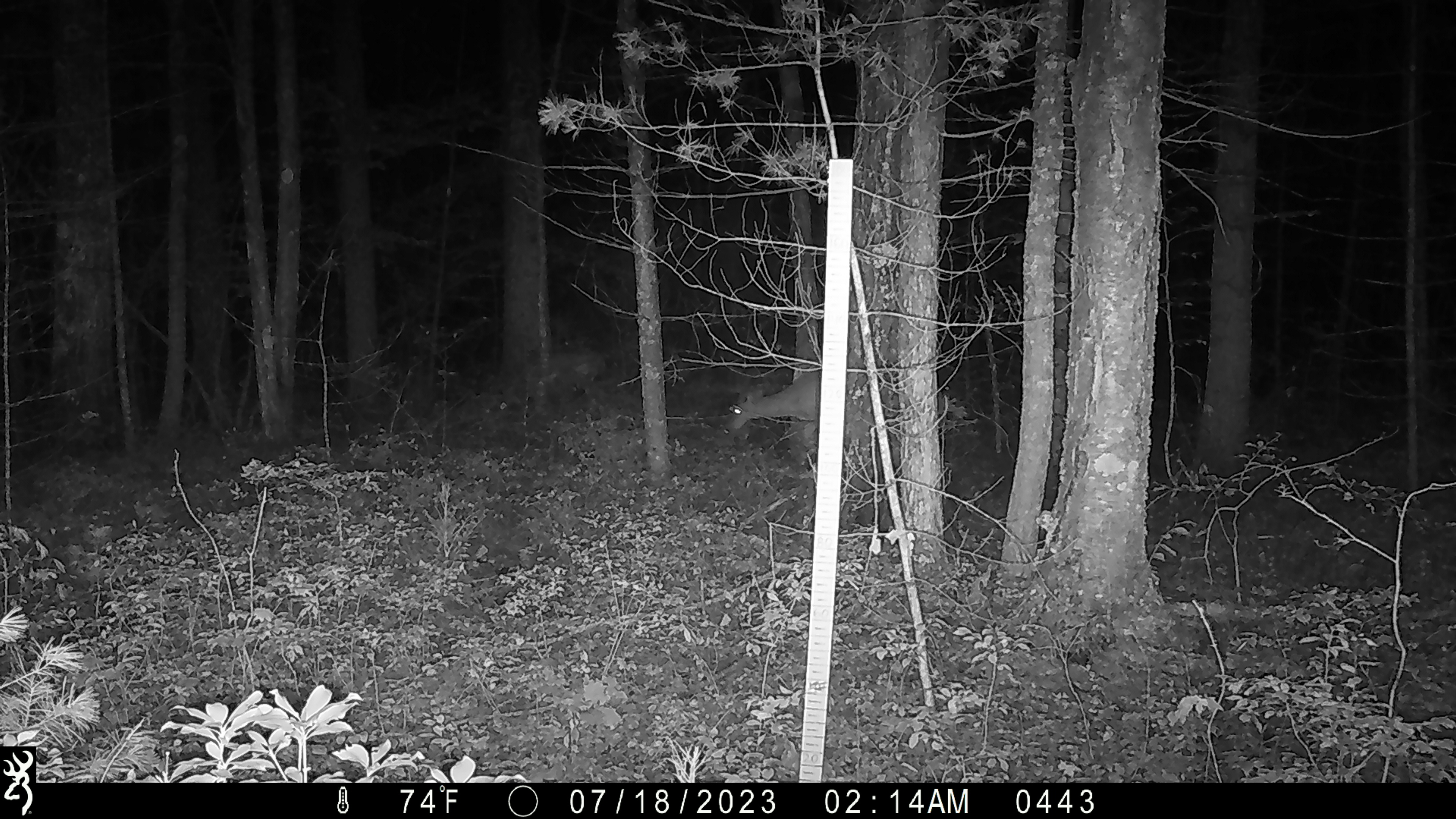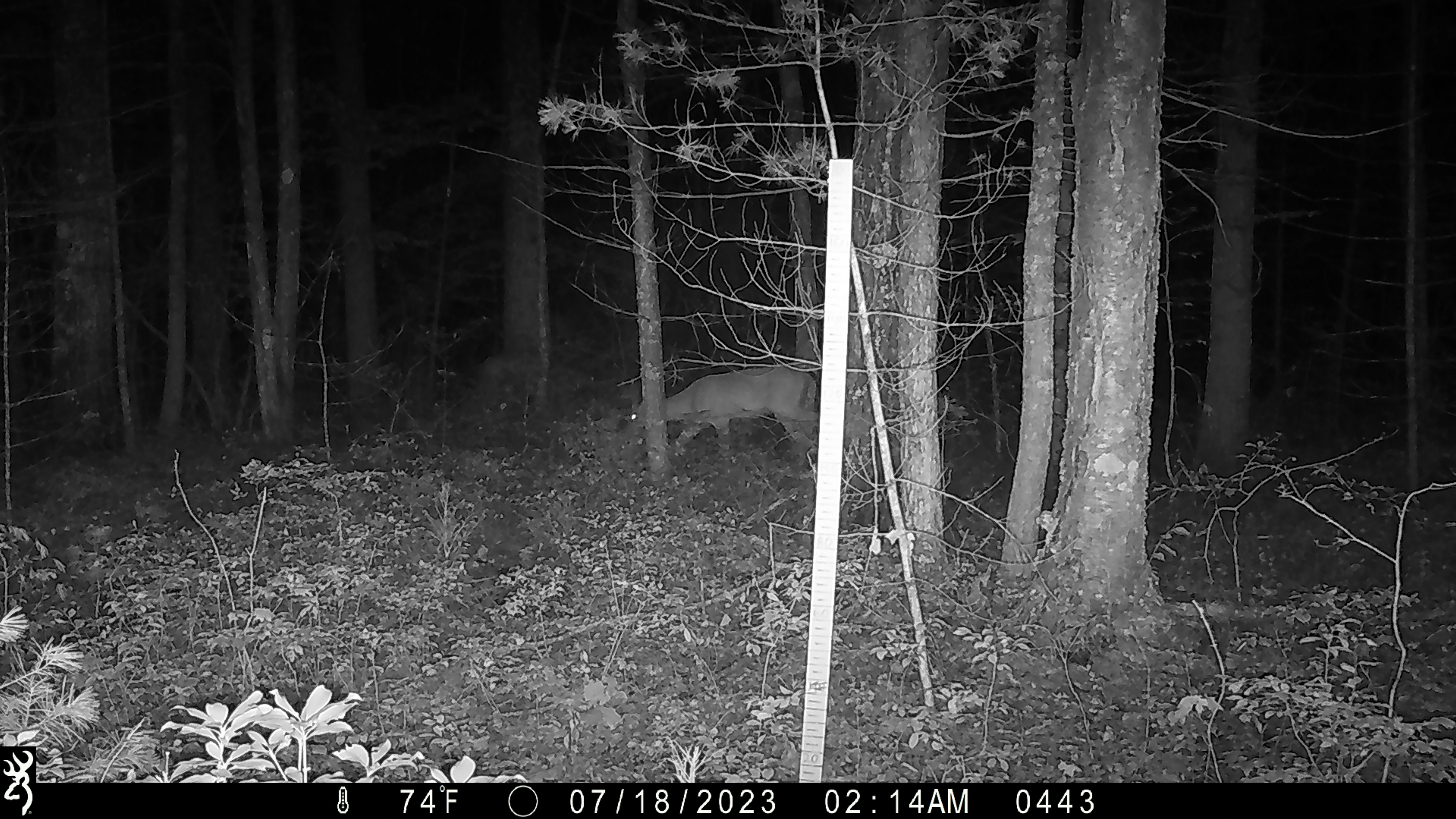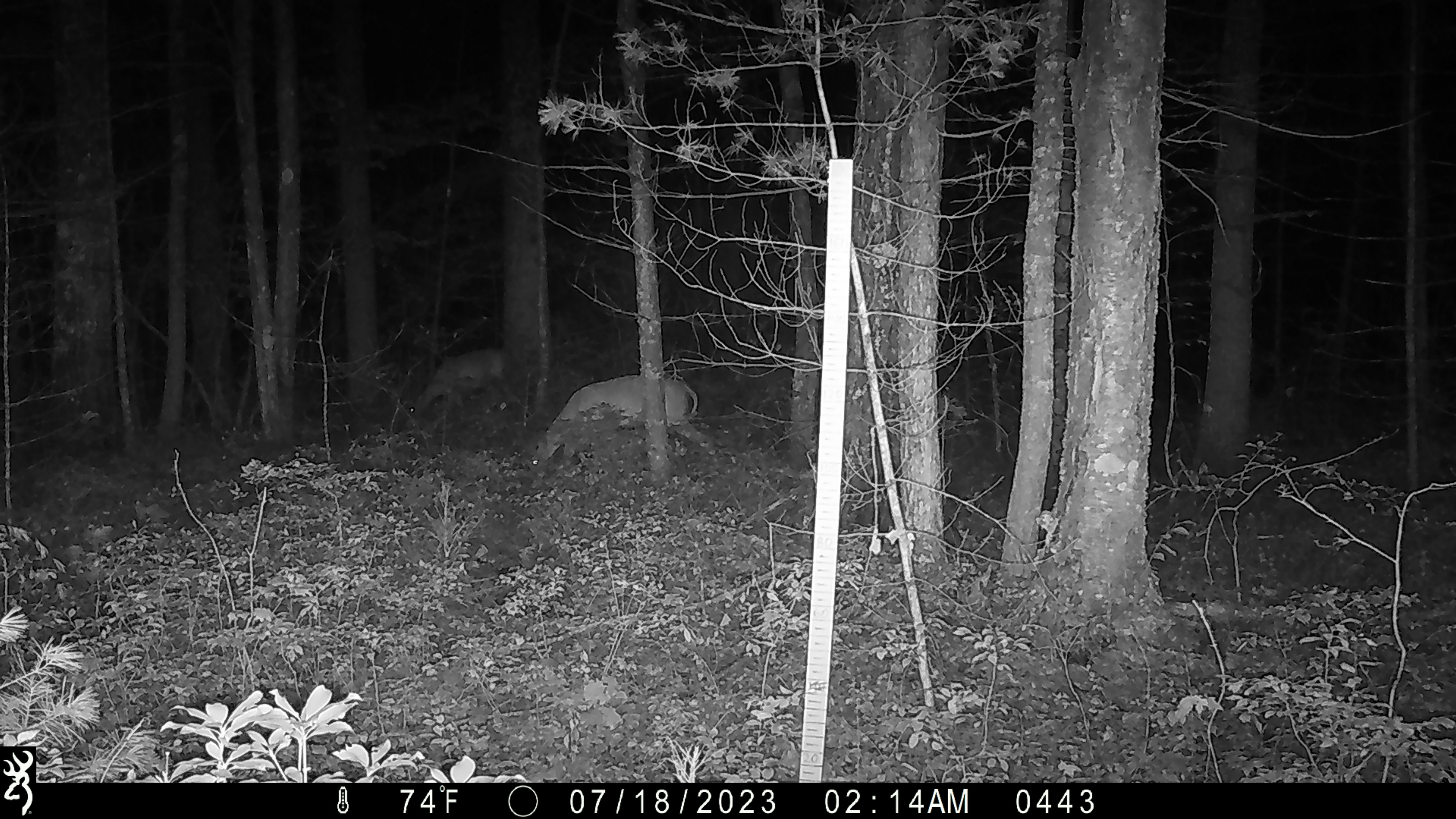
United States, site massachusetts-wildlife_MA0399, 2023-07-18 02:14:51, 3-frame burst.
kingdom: Animalia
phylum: Chordata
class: Mammalia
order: Artiodactyla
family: Cervidae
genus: Odocoileus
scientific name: Odocoileus virginianus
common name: white-tailed deer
White-tailed deer (Odocoileus virginianus).